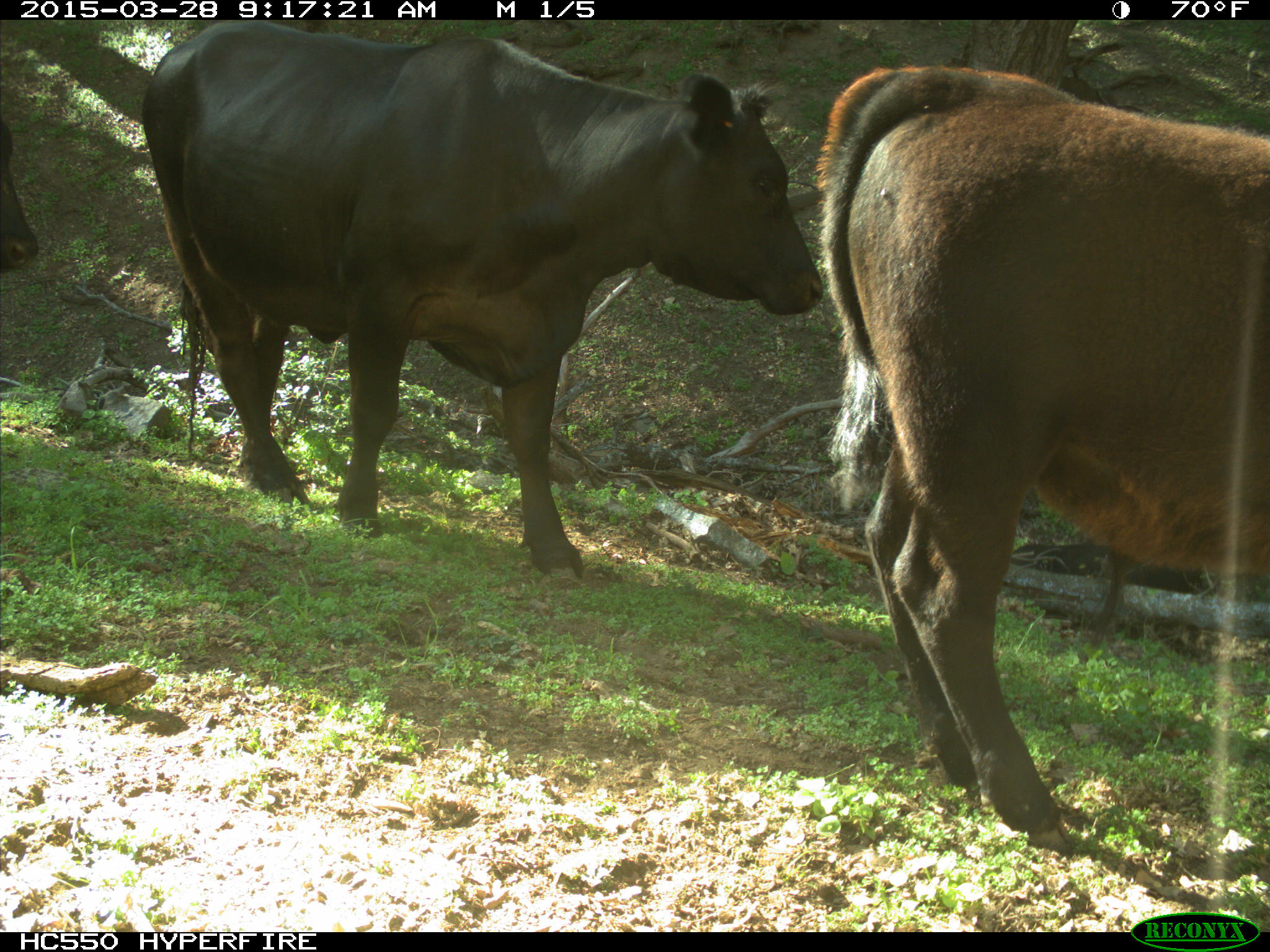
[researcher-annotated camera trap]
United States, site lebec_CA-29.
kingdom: Animalia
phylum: Chordata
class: Mammalia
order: Artiodactyla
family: Bovidae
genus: Bos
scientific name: Bos taurus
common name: domestic cow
Bos taurus (domestic cow).